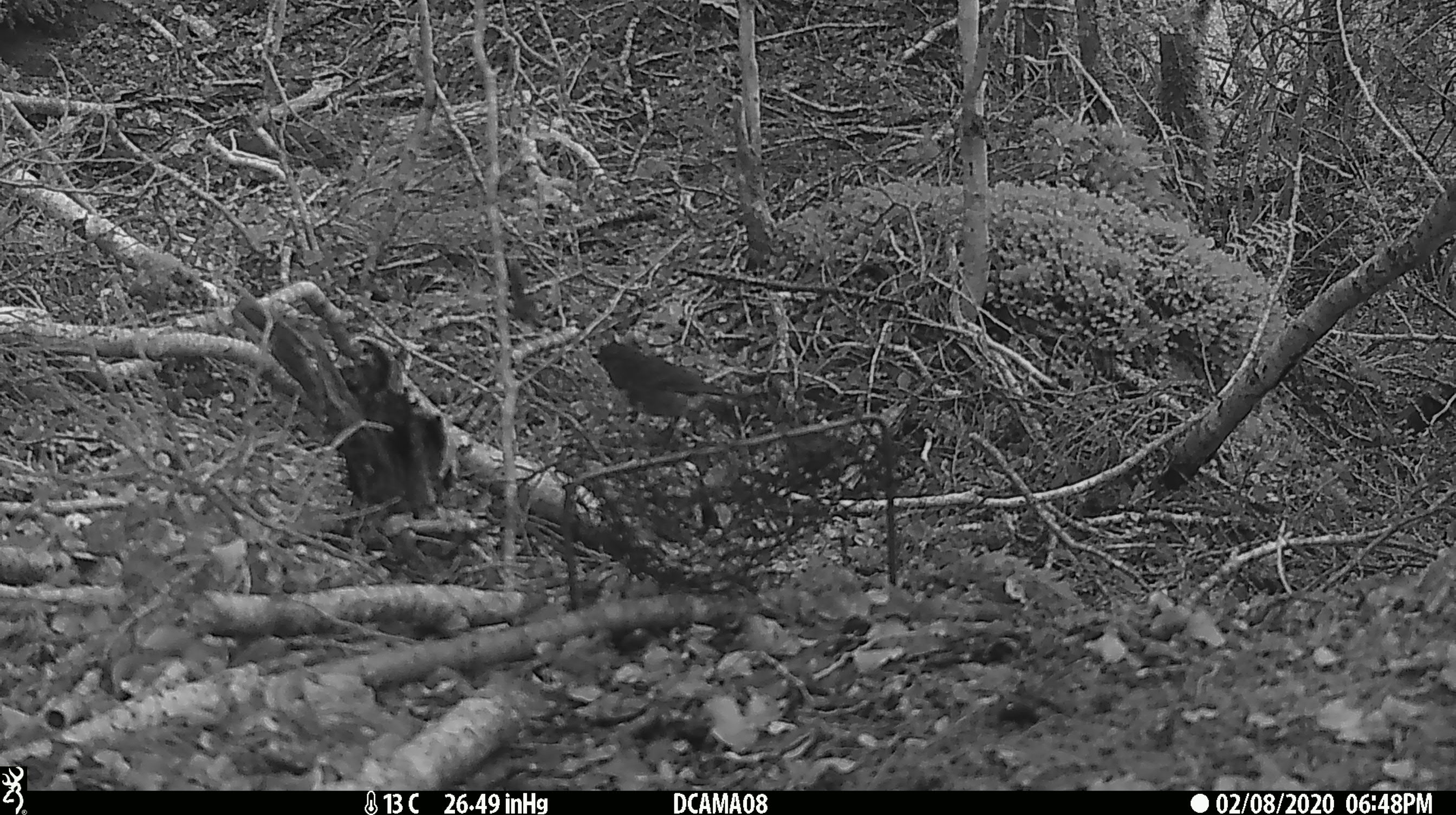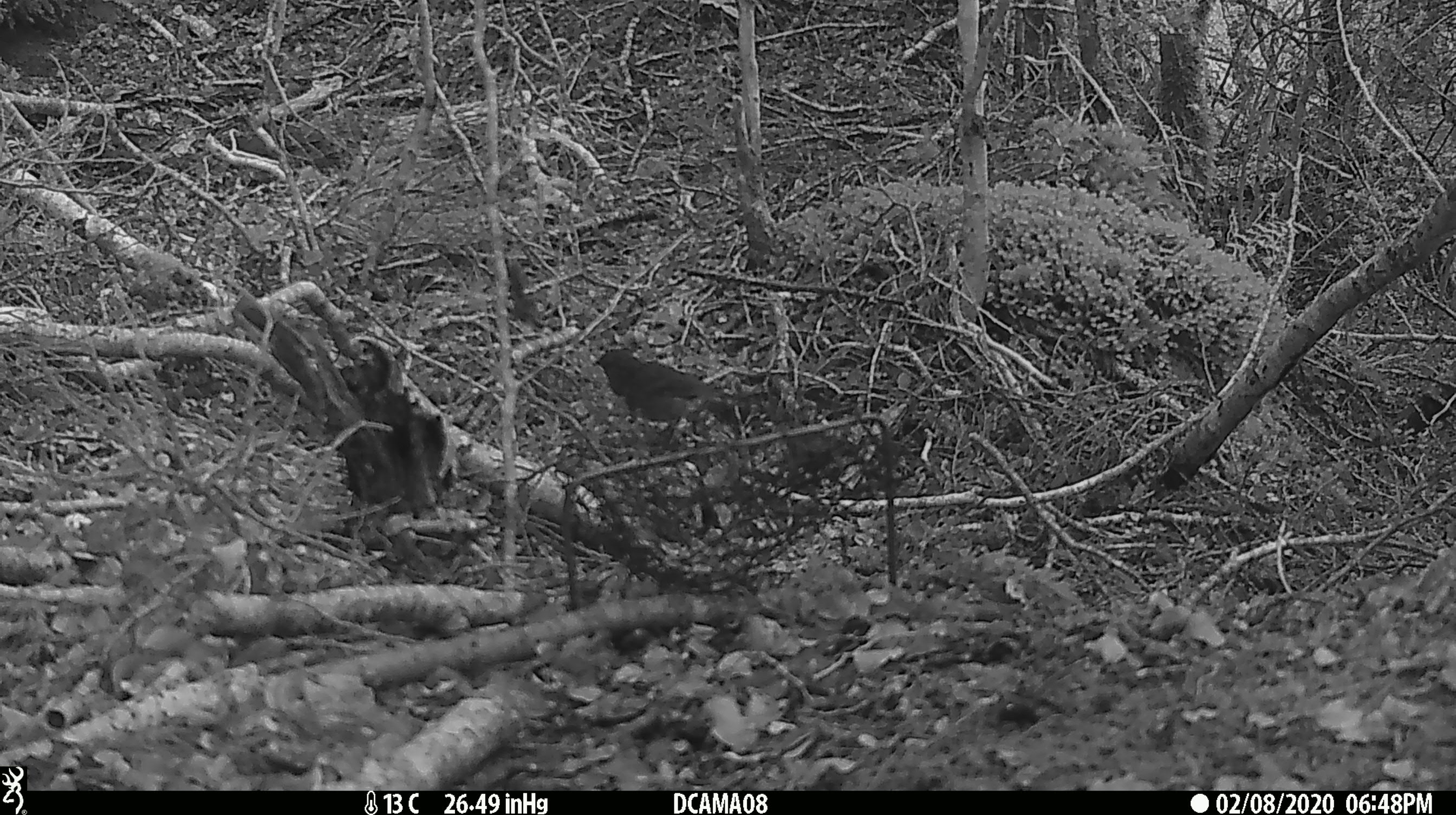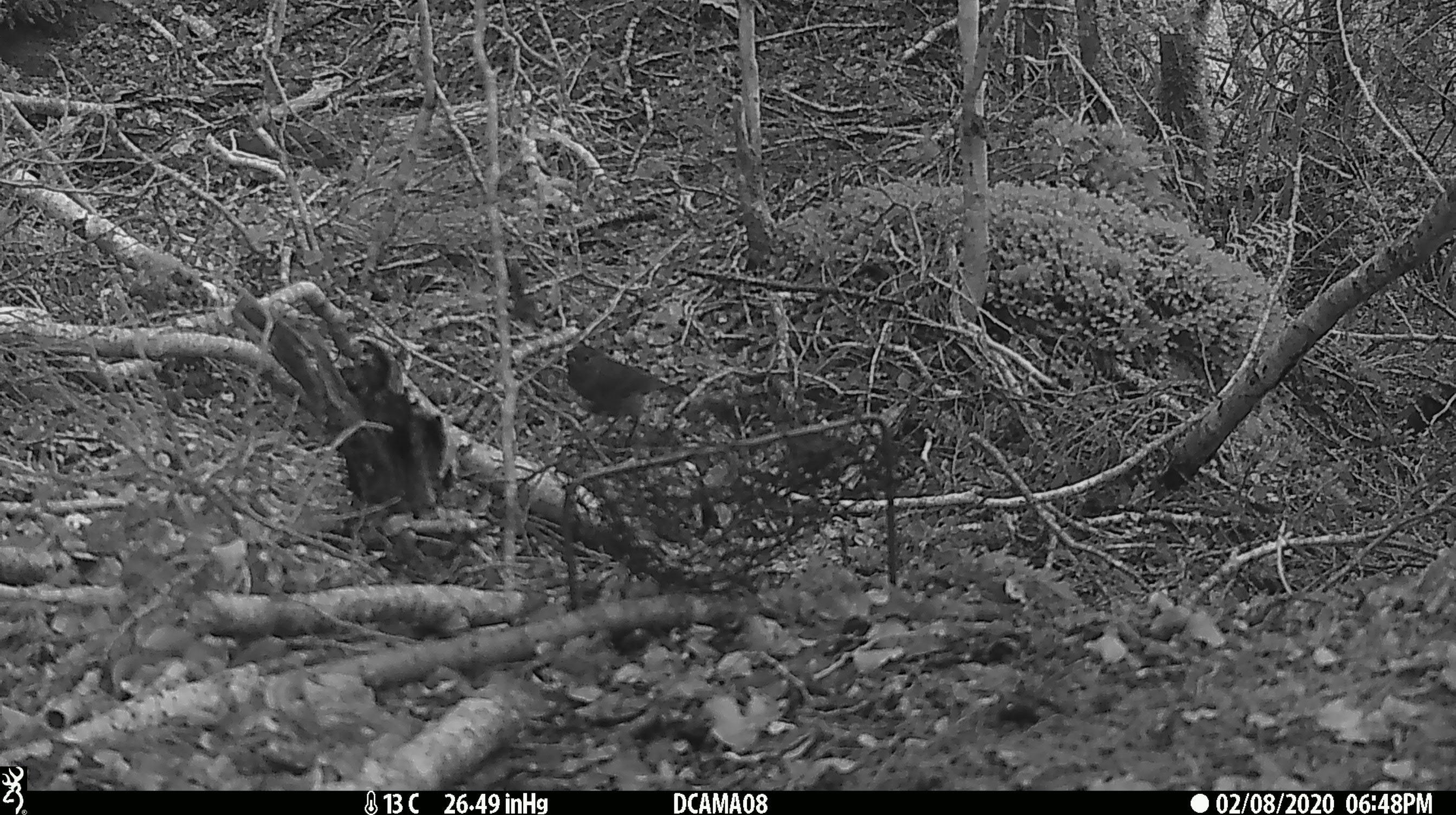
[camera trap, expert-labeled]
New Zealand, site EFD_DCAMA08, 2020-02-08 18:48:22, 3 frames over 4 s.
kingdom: Animalia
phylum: Chordata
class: Aves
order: Passeriformes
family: Petroicidae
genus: Petroica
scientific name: Petroica australis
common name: new zealand robin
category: robin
Robin (new zealand robin) (Petroica australis).